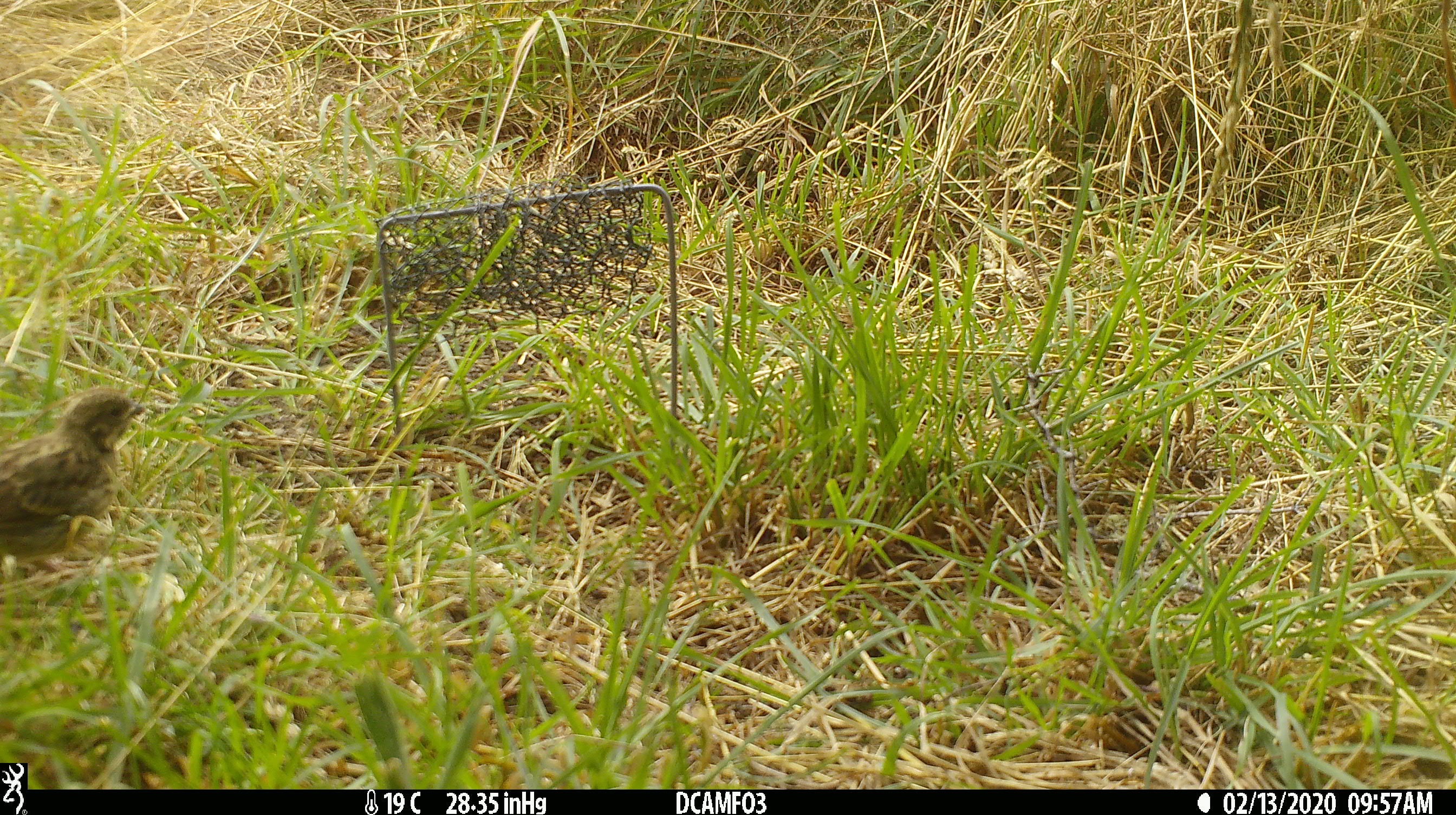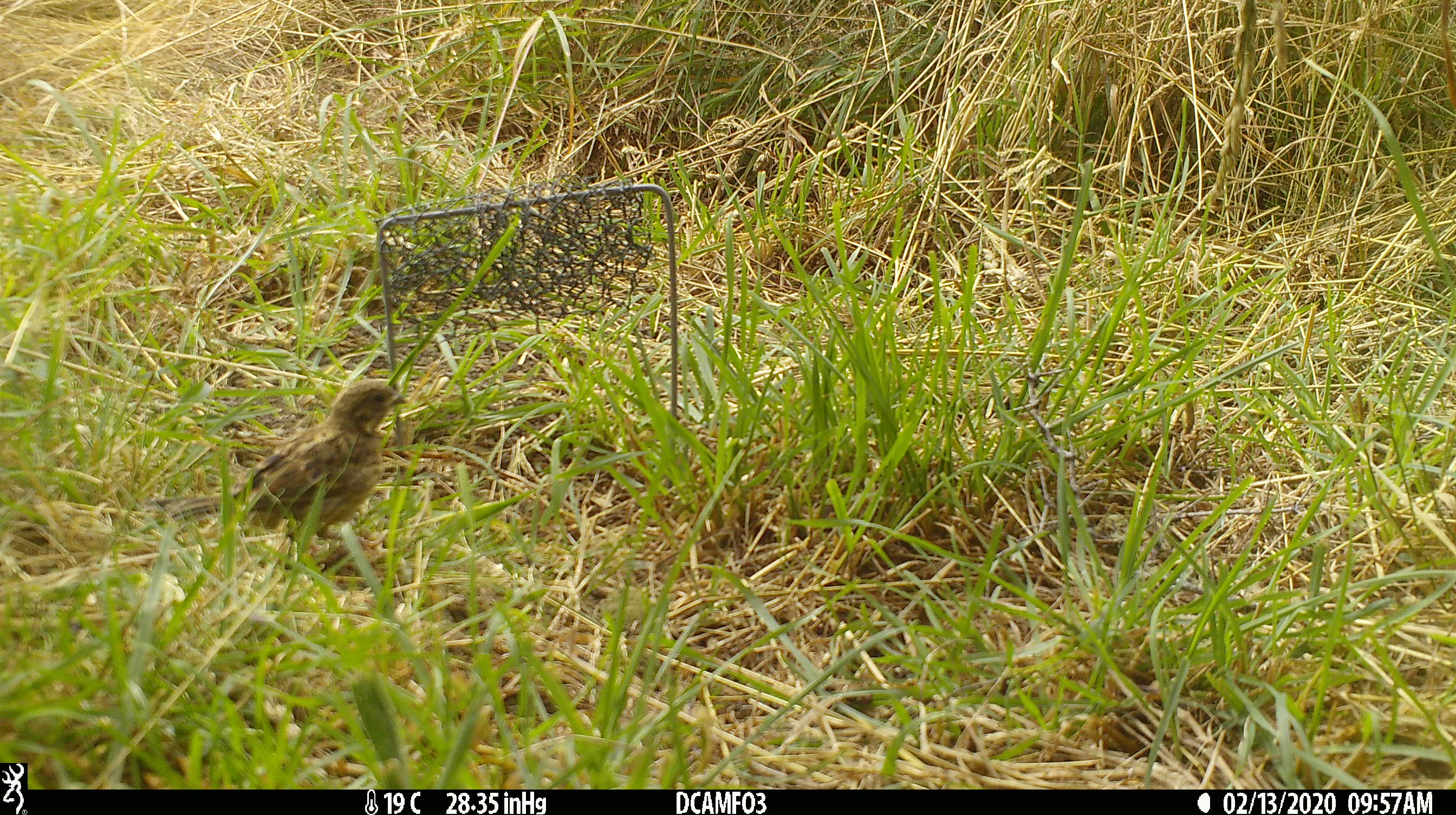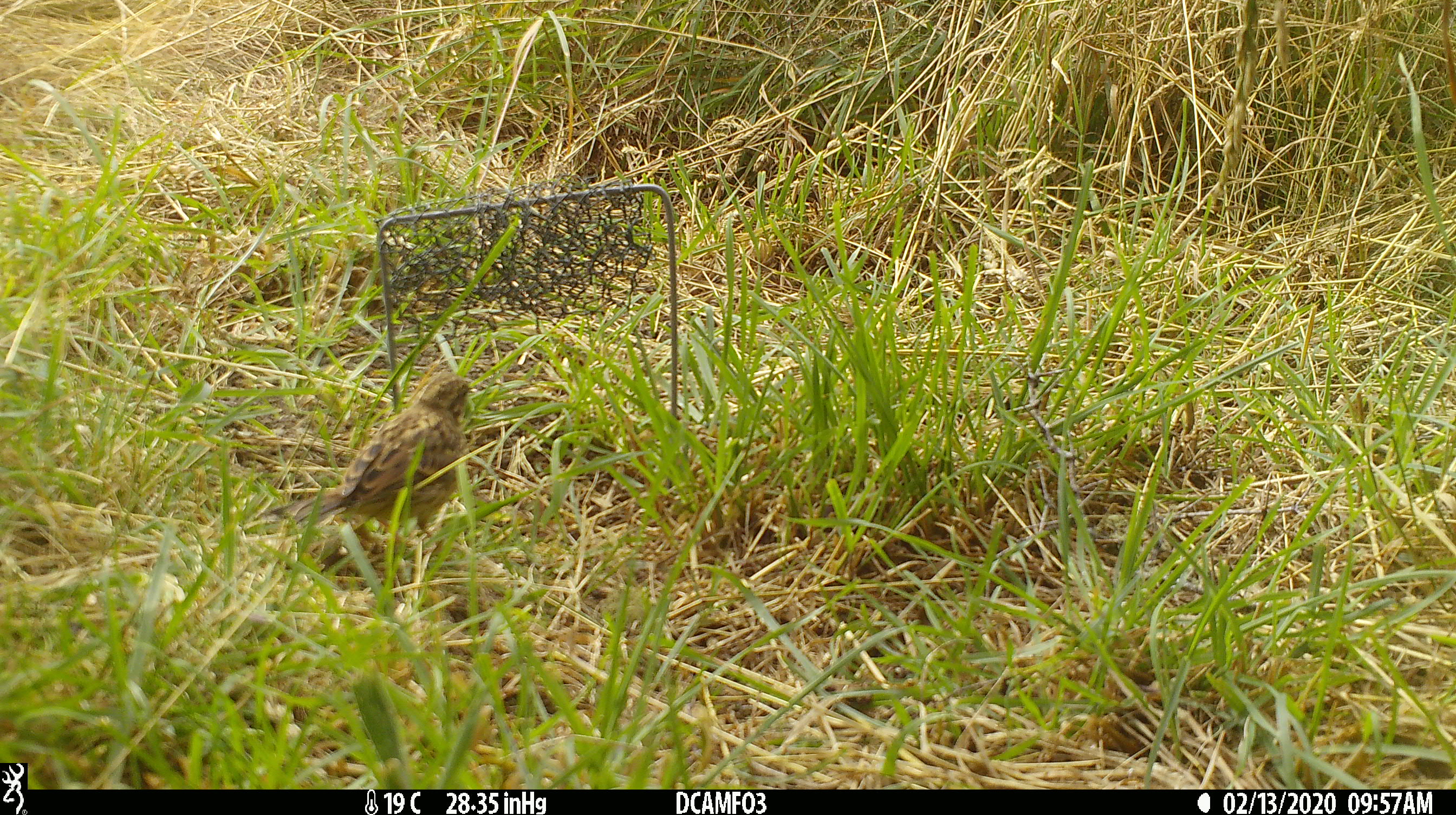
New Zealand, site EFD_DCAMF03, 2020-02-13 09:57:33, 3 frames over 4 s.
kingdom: Animalia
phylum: Chordata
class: Aves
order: Passeriformes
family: Prunellidae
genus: Prunella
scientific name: Prunella modularis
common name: dunnock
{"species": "dunnock (Prunella modularis)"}